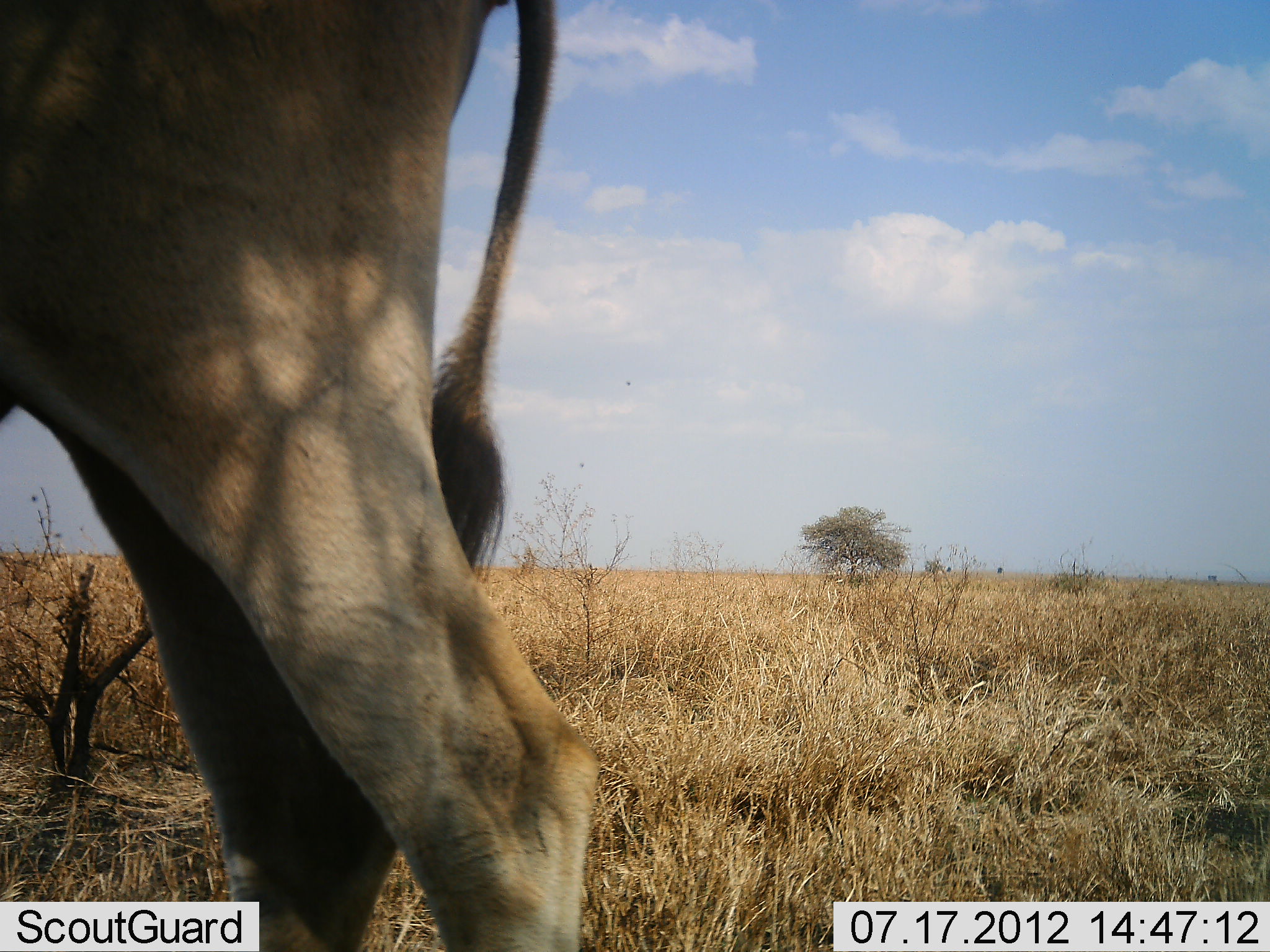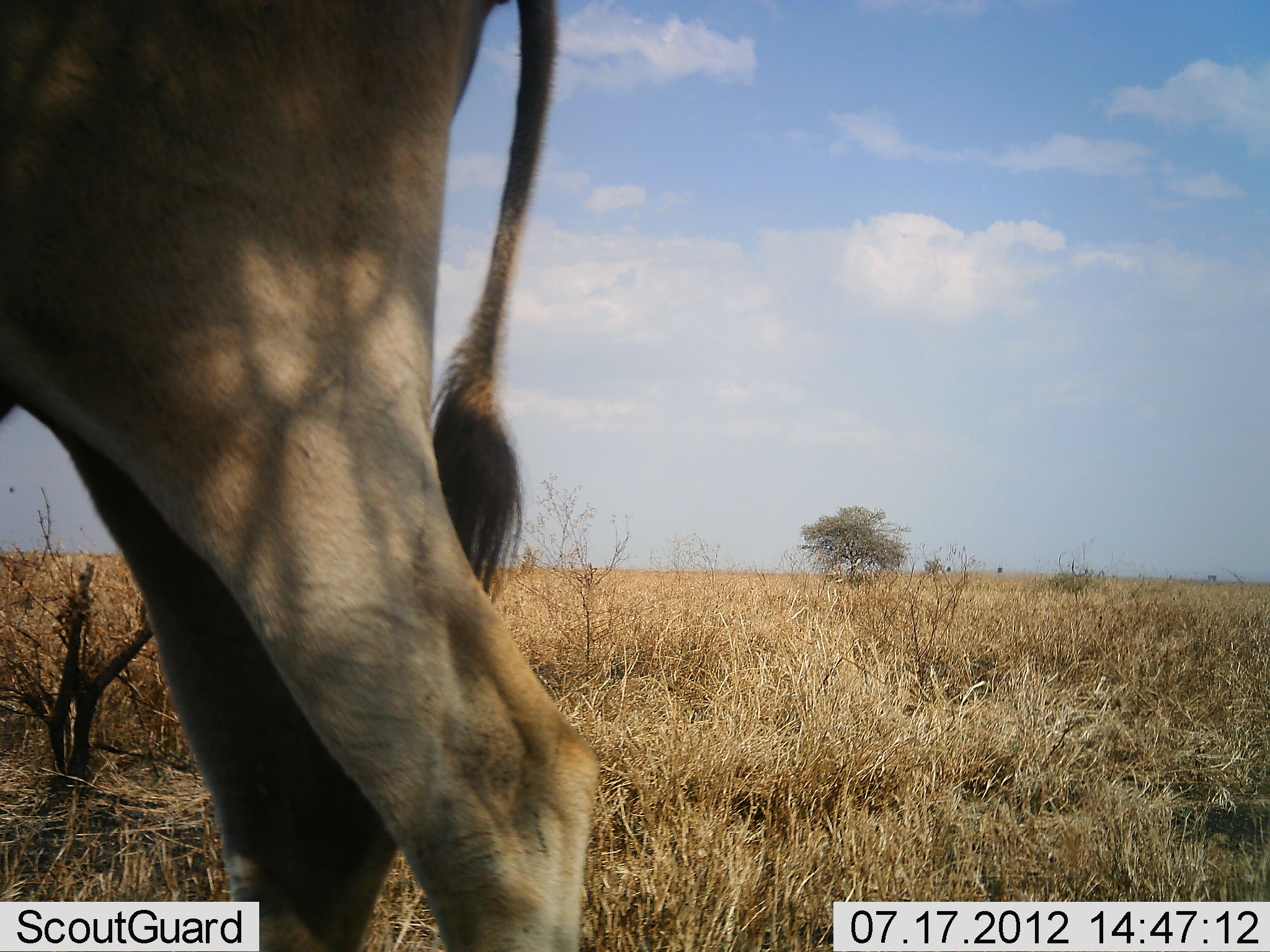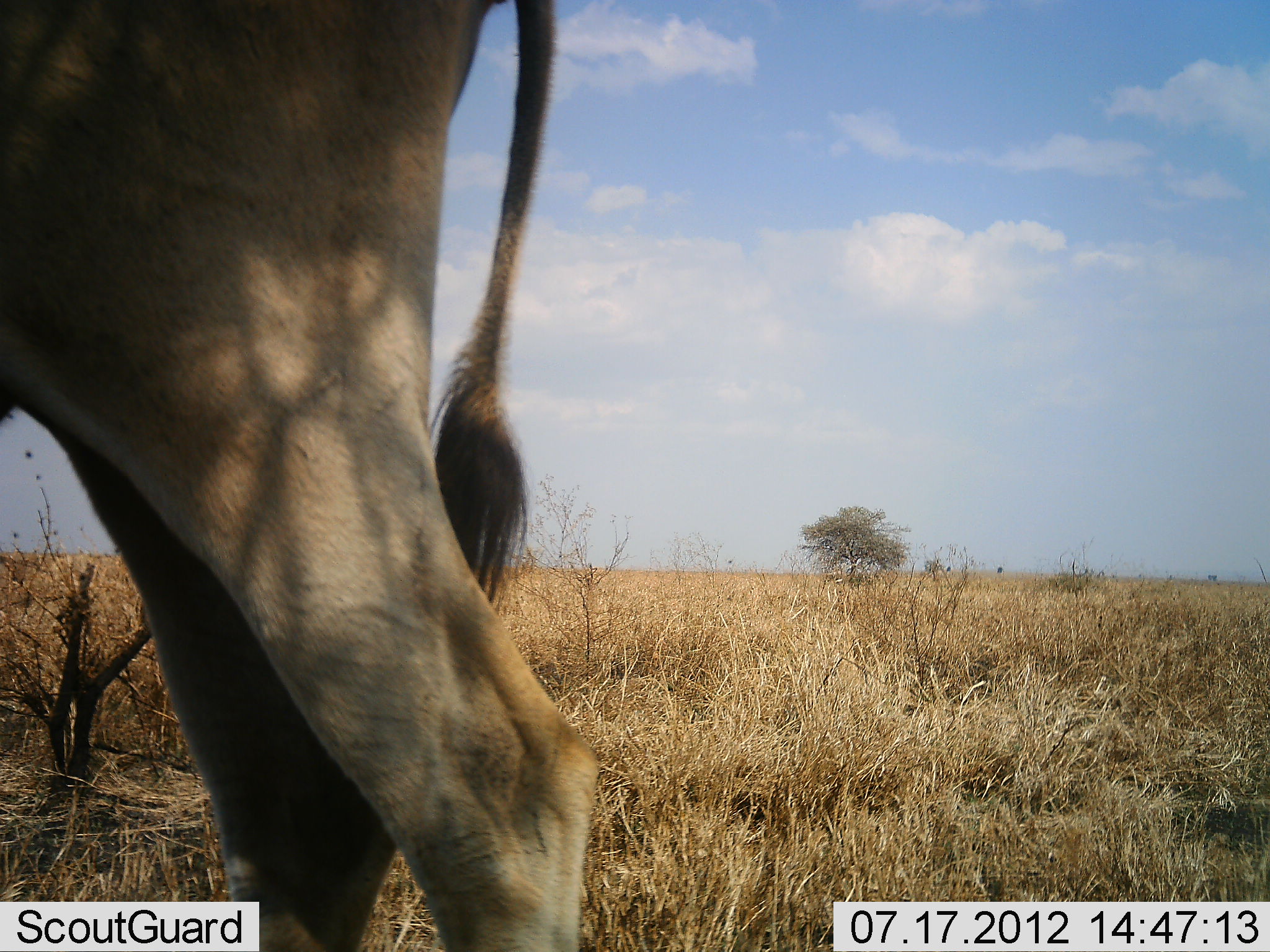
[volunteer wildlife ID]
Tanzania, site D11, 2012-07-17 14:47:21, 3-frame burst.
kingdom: Animalia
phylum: Chordata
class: Mammalia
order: Artiodactyla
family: Bovidae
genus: Tragelaphus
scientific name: Tragelaphus oryx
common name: eland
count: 1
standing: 100%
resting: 0%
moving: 0%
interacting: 0%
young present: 0%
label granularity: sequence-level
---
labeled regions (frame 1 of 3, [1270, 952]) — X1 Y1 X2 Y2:
animal: 0 1 595 952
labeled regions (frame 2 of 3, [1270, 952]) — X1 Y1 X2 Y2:
animal: 0 1 594 952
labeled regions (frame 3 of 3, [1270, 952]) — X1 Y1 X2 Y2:
animal: 1 0 601 951